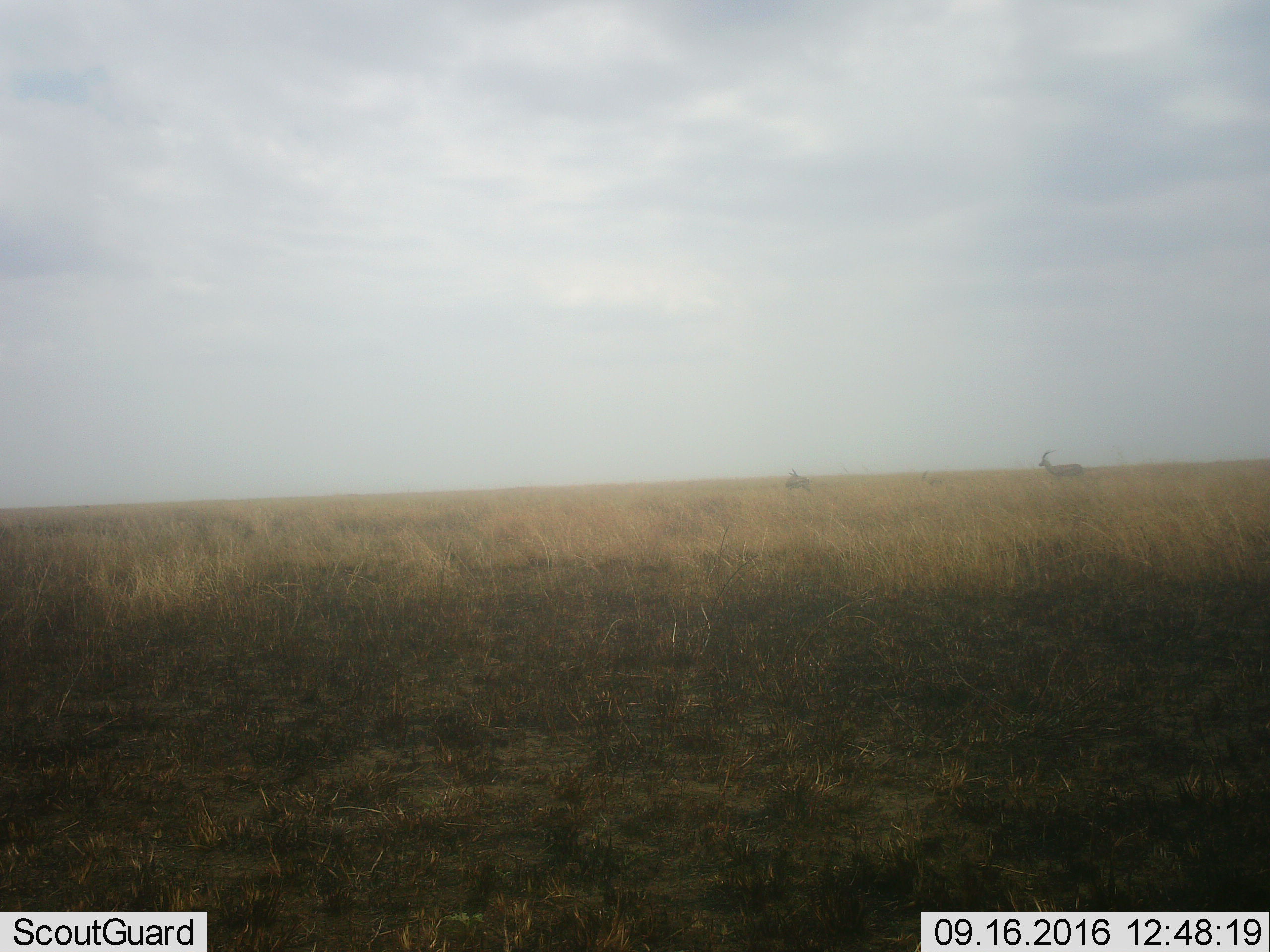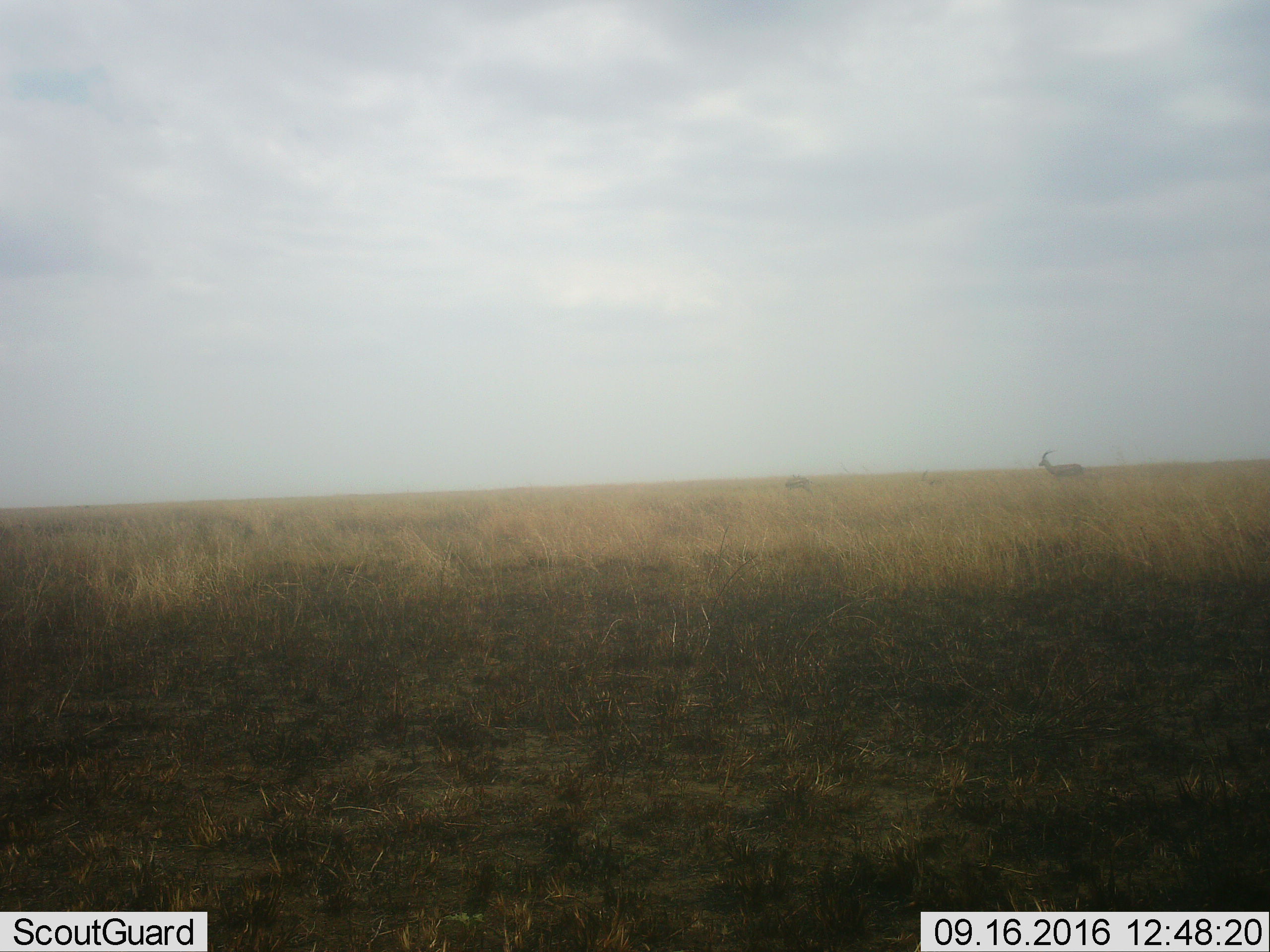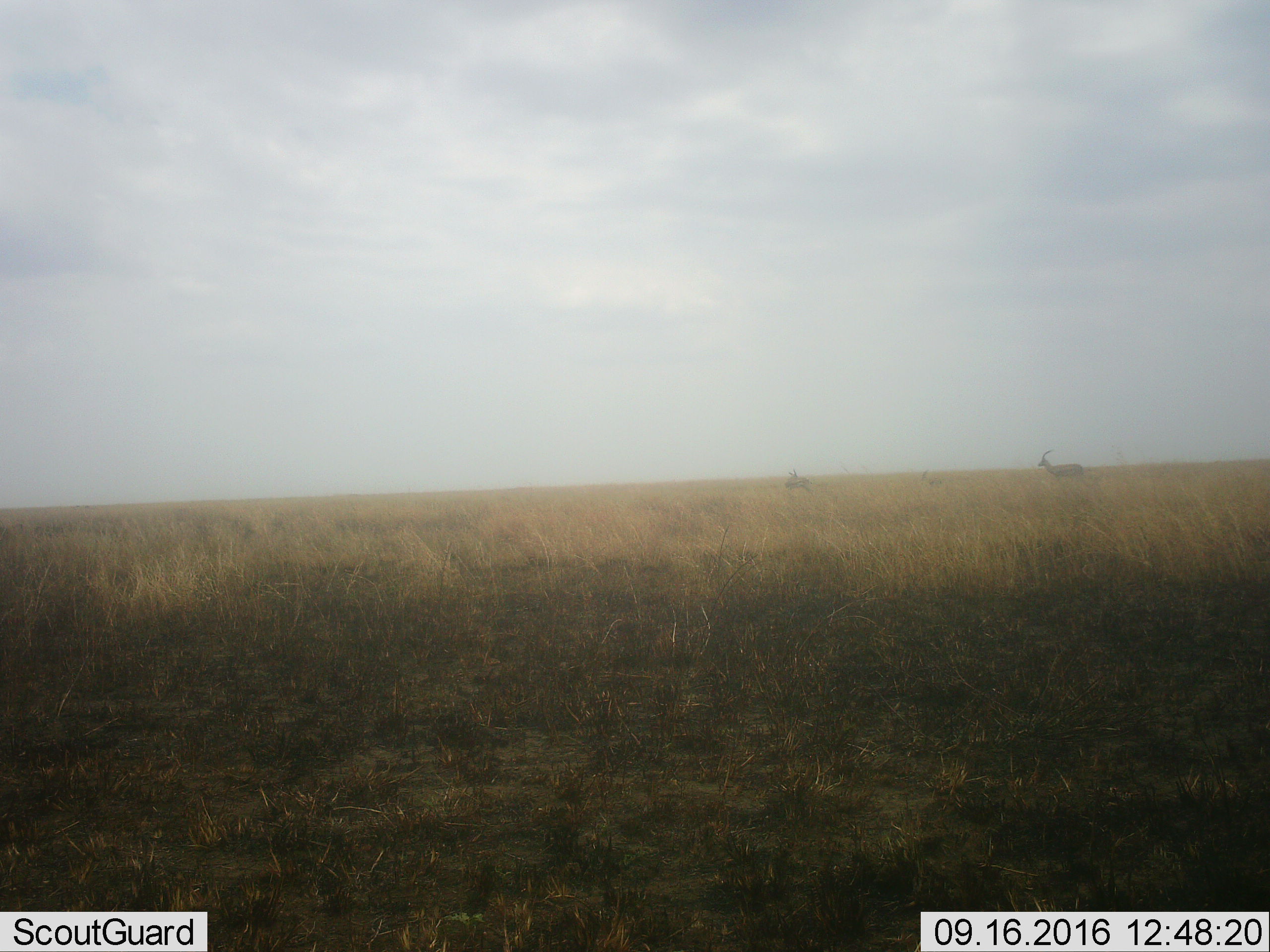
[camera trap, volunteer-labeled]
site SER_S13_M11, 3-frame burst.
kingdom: Animalia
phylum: Chordata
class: Mammalia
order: Artiodactyla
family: Bovidae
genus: Nanger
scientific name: Nanger granti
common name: grant's gazelle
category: gazellegrants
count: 2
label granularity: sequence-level